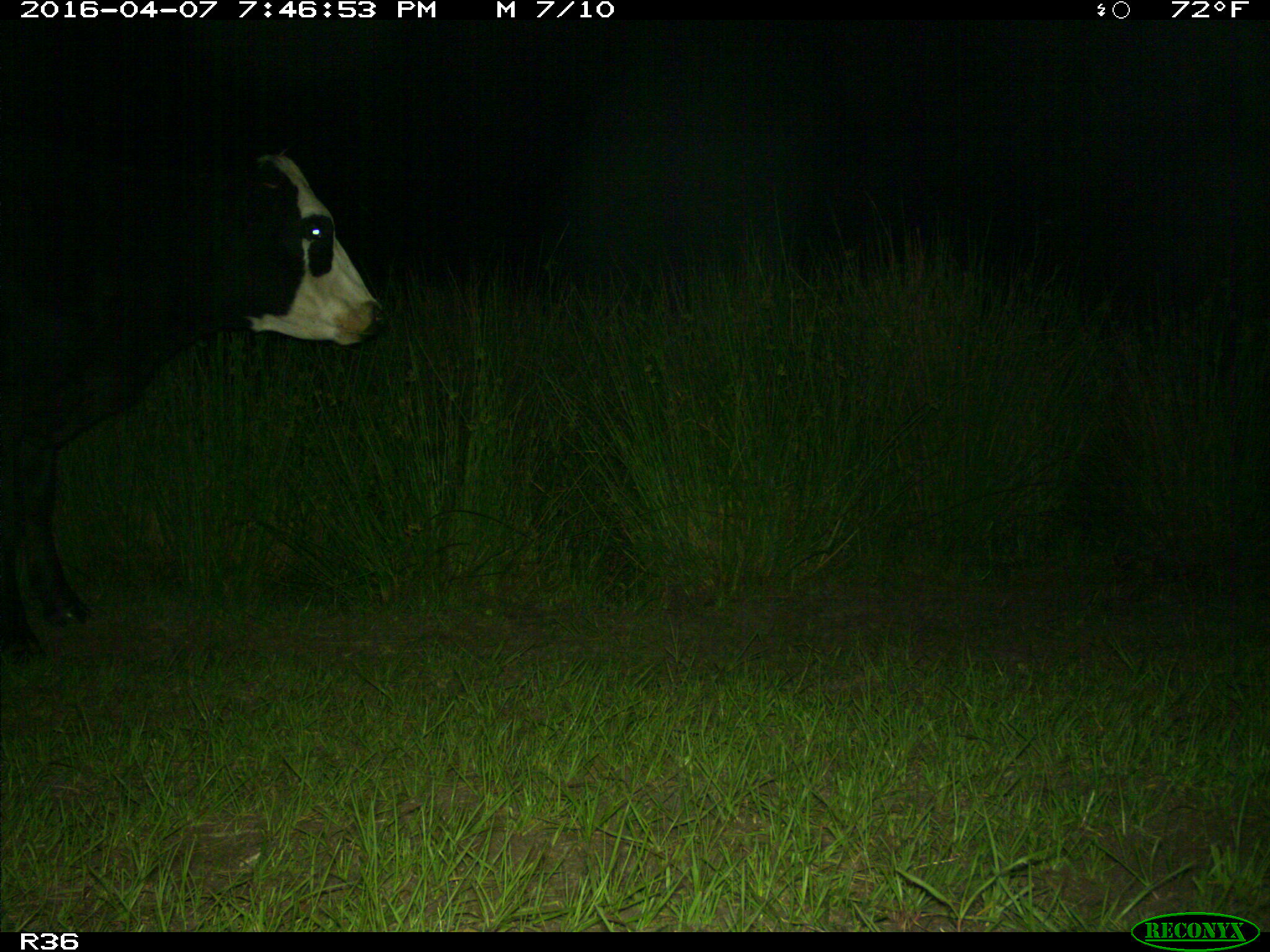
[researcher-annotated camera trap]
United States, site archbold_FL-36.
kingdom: Animalia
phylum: Chordata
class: Mammalia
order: Artiodactyla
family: Bovidae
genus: Bos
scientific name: Bos taurus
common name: domestic cow